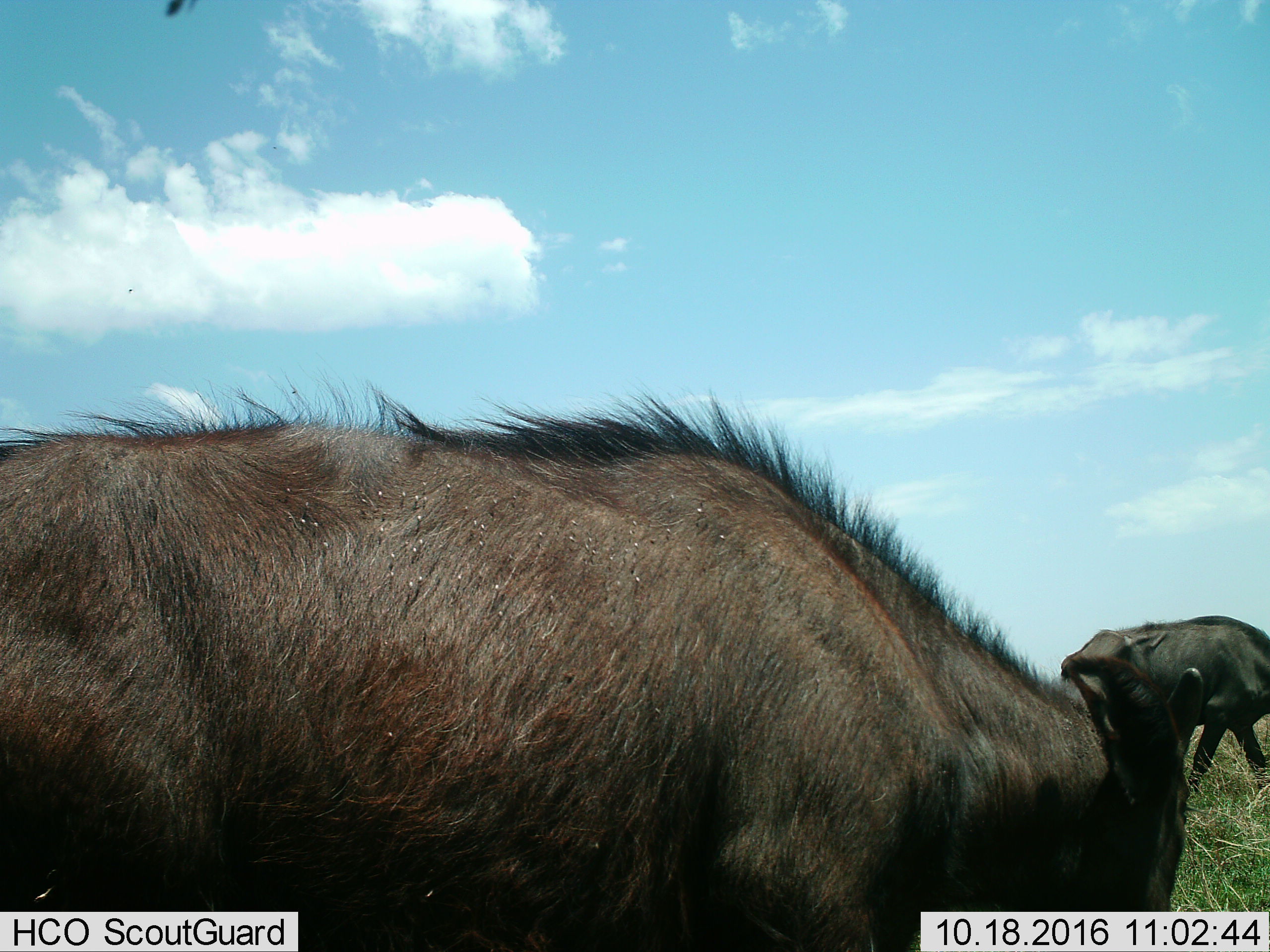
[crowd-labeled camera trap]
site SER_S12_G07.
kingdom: Animalia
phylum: Chordata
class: Mammalia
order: Artiodactyla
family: Bovidae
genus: Connochaetes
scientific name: Connochaetes taurinus taurinus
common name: blue wildebeest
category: wildebeestblue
Wildebeestblue (blue wildebeest) (Connochaetes taurinus taurinus), count 2. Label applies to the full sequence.